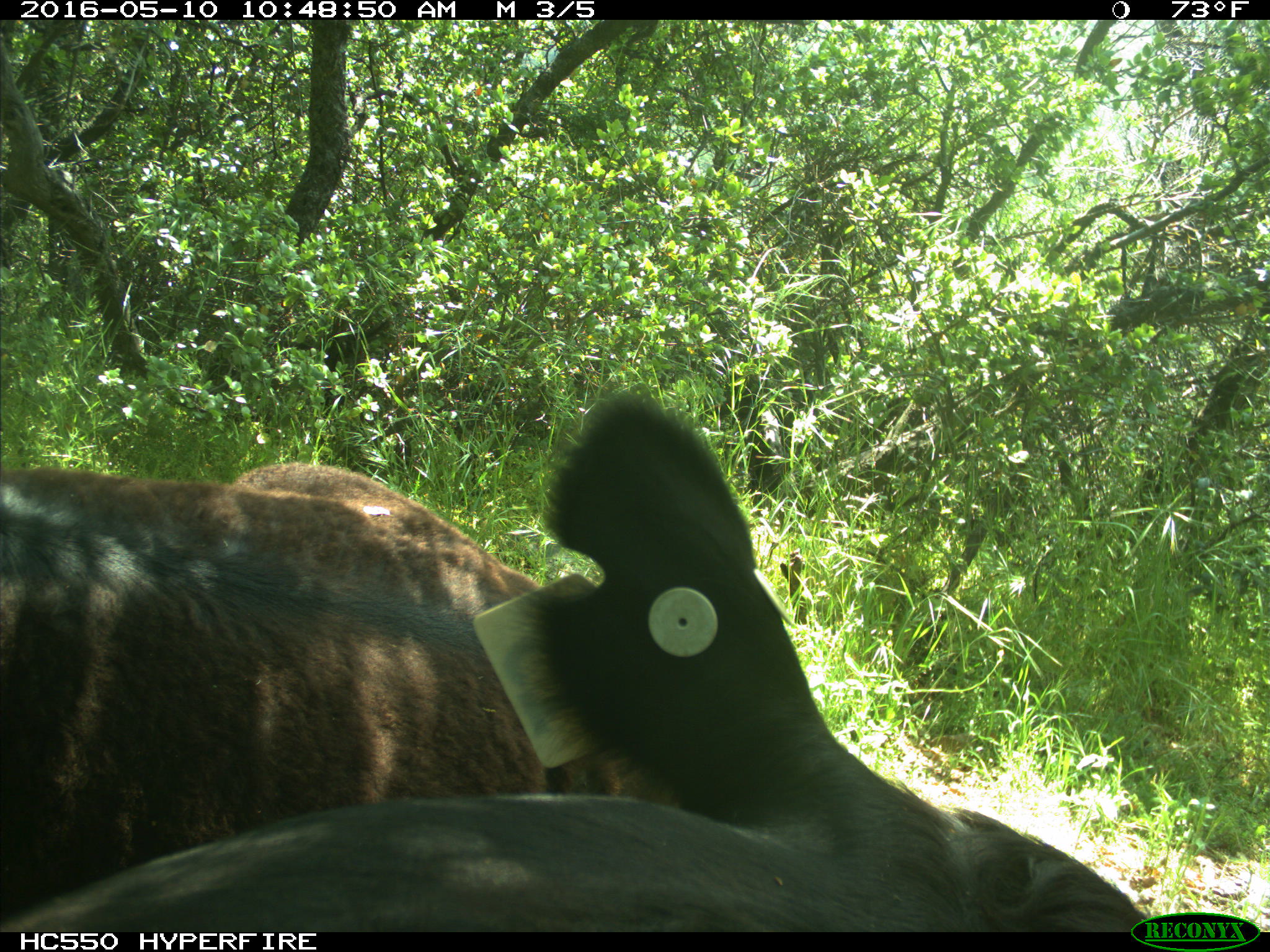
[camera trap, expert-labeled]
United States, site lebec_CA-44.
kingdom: Animalia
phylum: Chordata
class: Mammalia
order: Artiodactyla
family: Bovidae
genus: Bos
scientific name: Bos taurus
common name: domestic cow